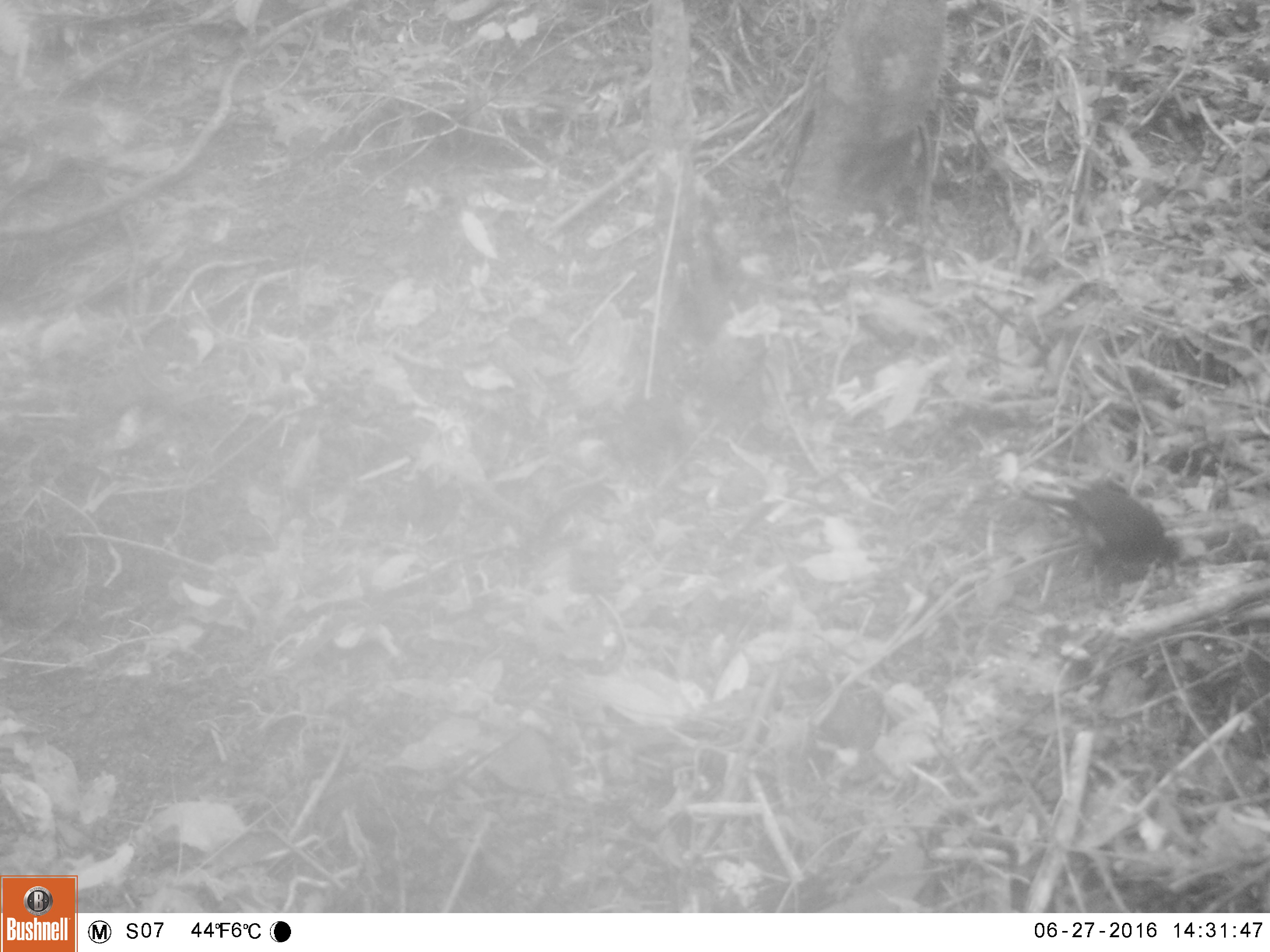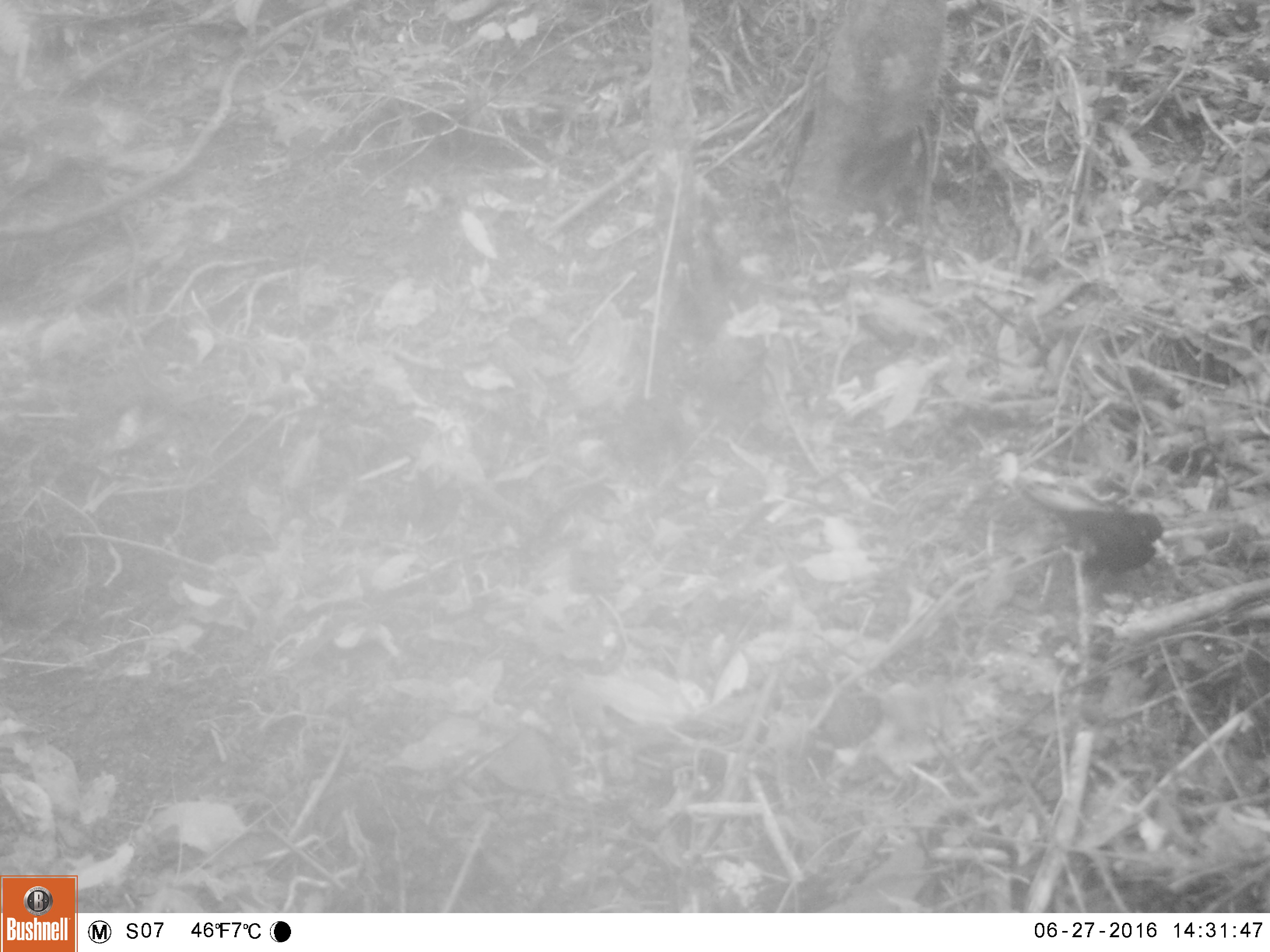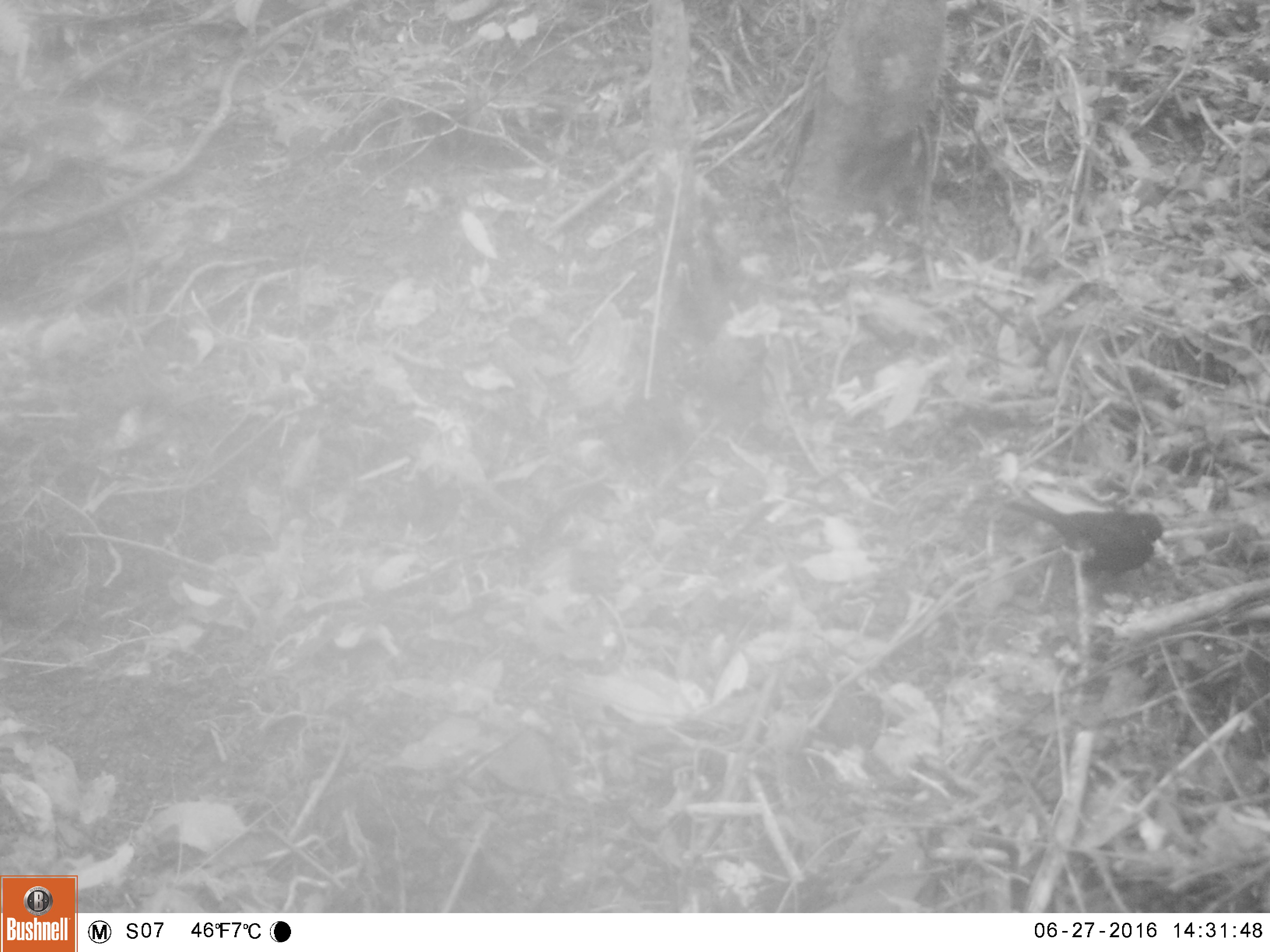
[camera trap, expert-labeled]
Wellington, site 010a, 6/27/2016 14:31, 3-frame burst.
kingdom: Animalia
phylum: Chordata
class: Aves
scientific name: Aves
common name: bird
Bird (Aves).